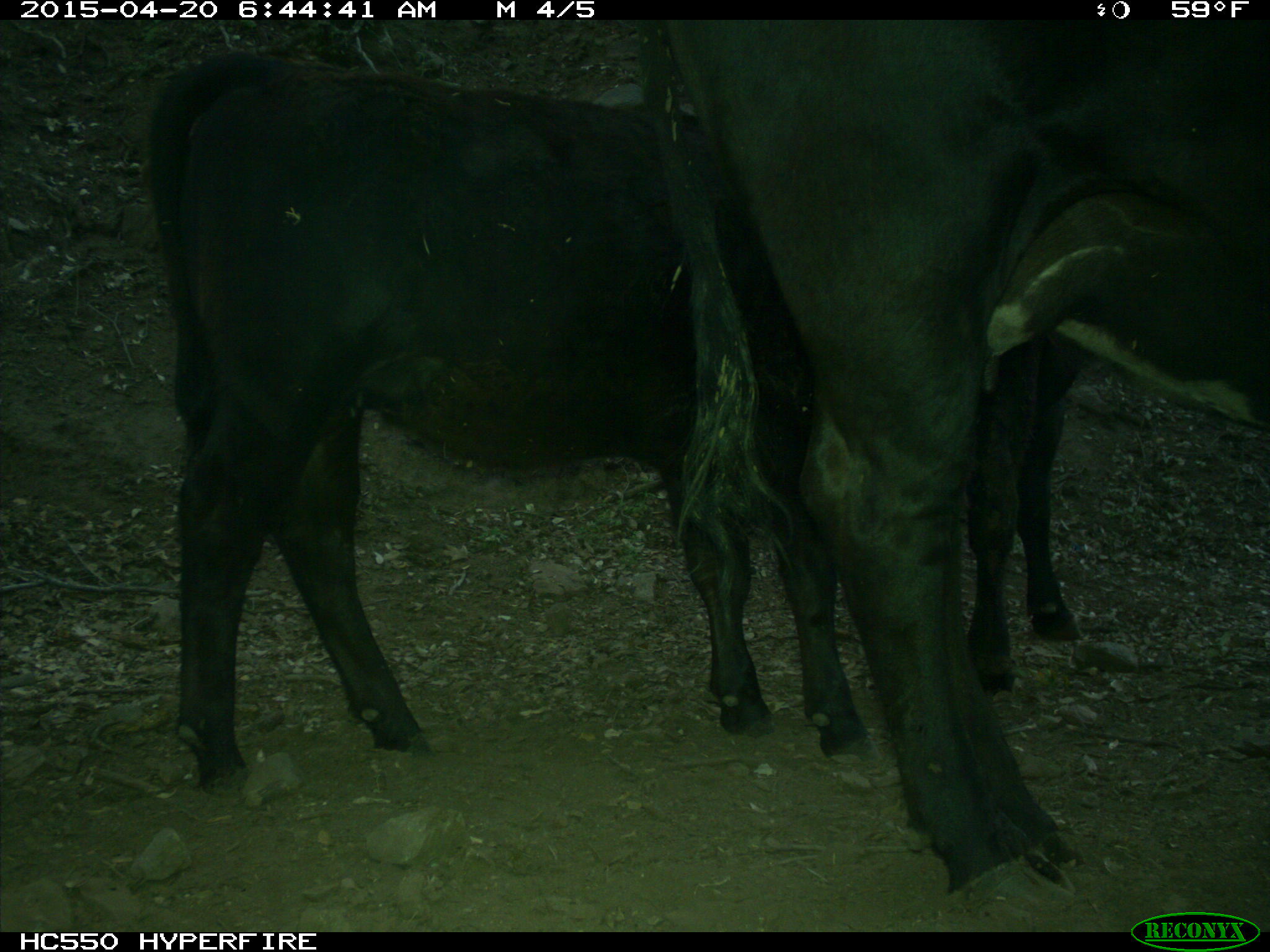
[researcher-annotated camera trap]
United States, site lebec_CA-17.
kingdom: Animalia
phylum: Chordata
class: Mammalia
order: Artiodactyla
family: Bovidae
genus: Bos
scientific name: Bos taurus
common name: domestic cow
Bos taurus (domestic cow).